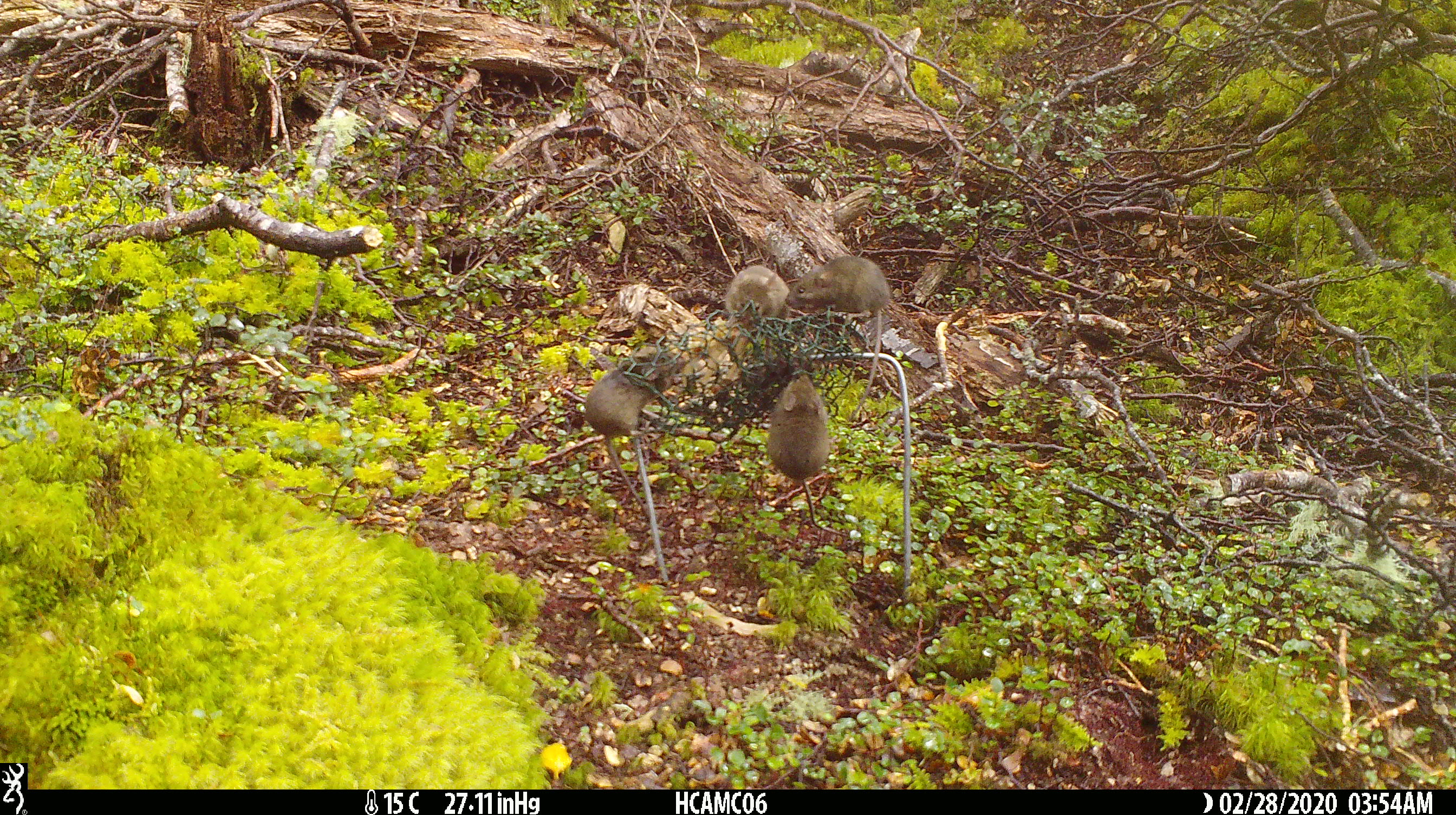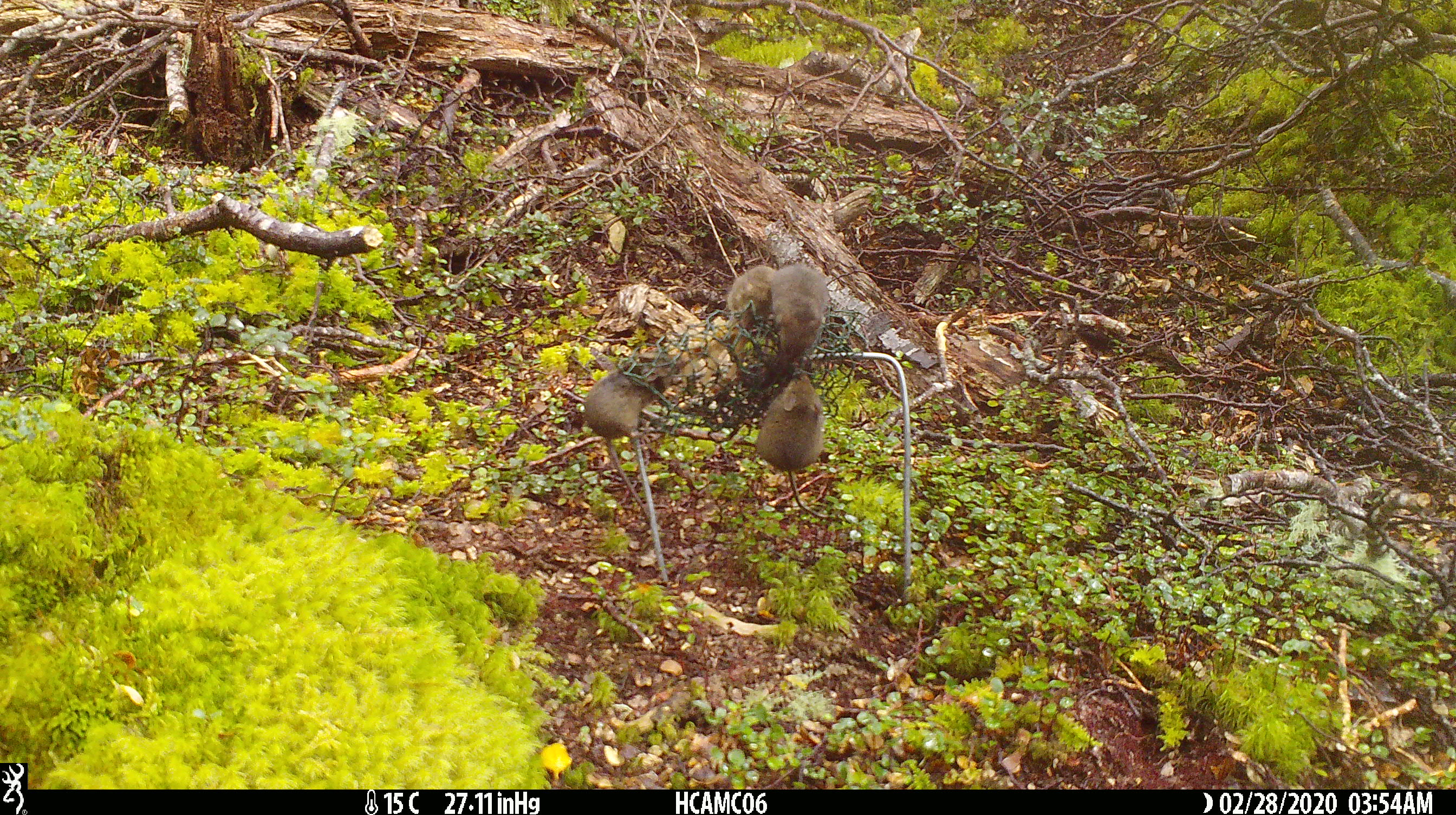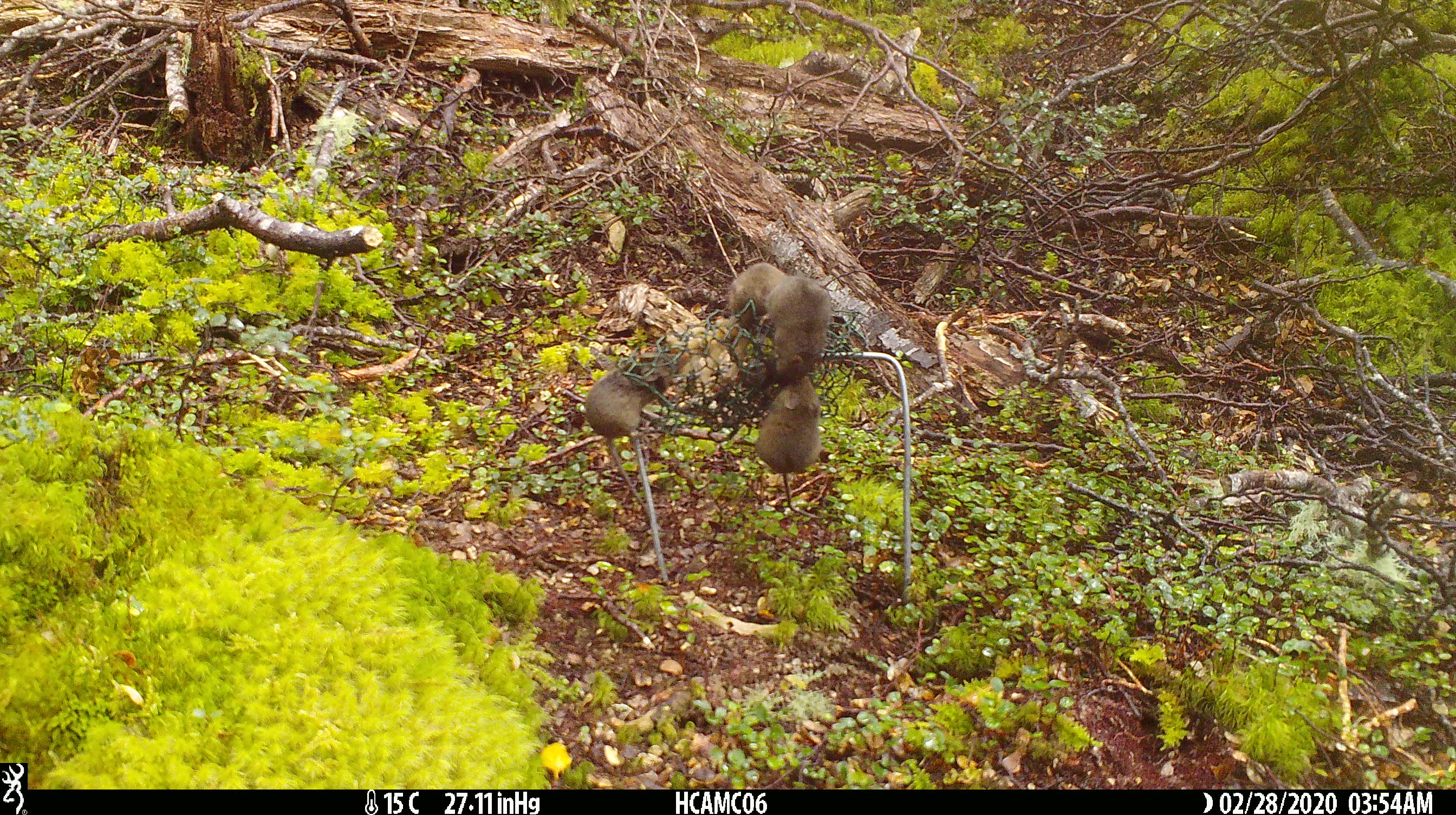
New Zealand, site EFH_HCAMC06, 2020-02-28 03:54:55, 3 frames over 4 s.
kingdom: Animalia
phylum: Chordata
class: Mammalia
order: Rodentia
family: Muridae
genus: Mus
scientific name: Mus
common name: mouse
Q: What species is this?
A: Mouse (Mus).